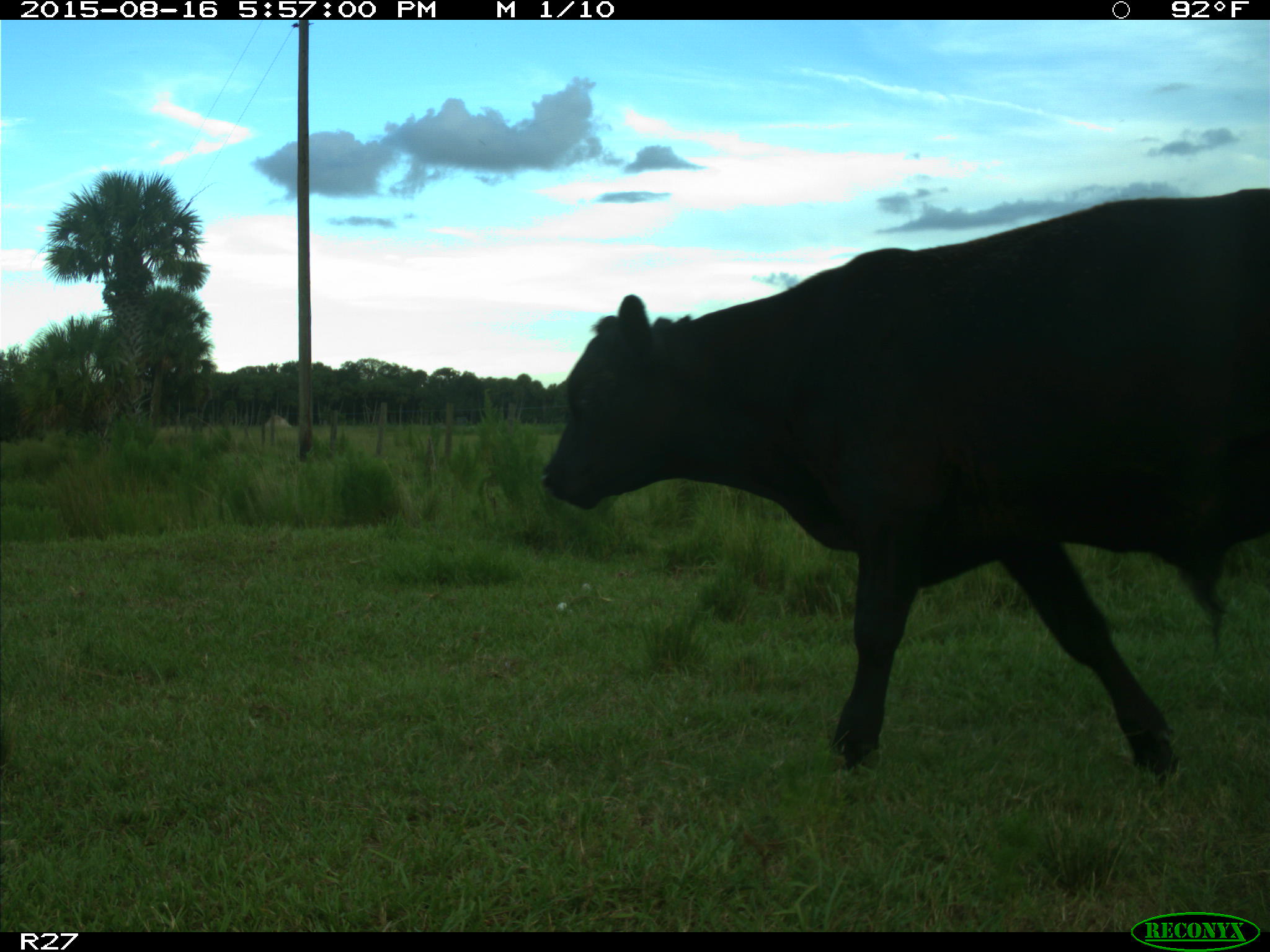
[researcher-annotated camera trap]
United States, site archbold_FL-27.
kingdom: Animalia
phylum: Chordata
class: Mammalia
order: Artiodactyla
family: Bovidae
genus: Bos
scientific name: Bos taurus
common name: domestic cow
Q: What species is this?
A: Bos taurus (domestic cow).